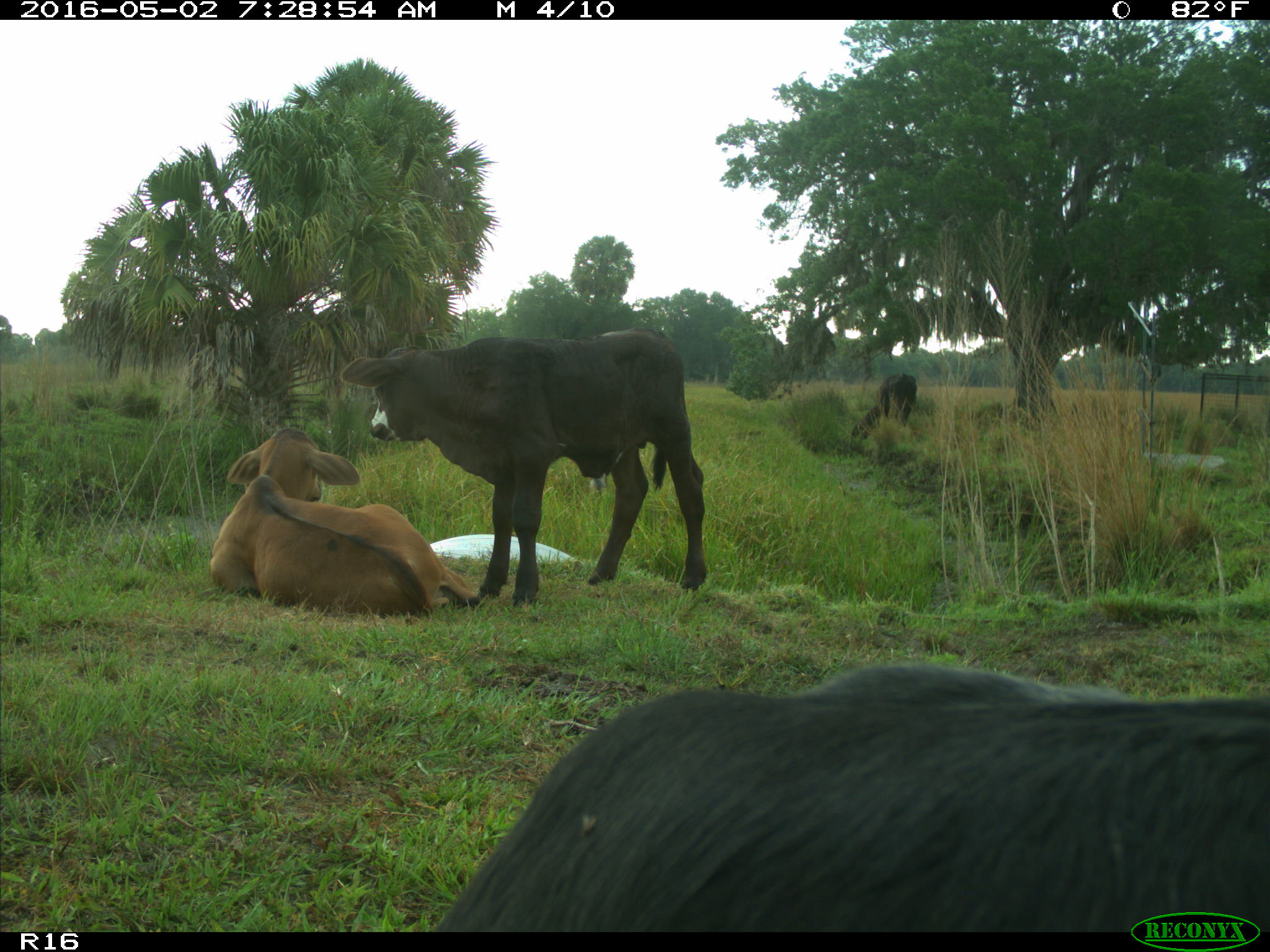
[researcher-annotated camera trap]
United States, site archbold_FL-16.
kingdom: Animalia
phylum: Chordata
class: Mammalia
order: Artiodactyla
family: Bovidae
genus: Bos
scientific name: Bos taurus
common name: domestic cow